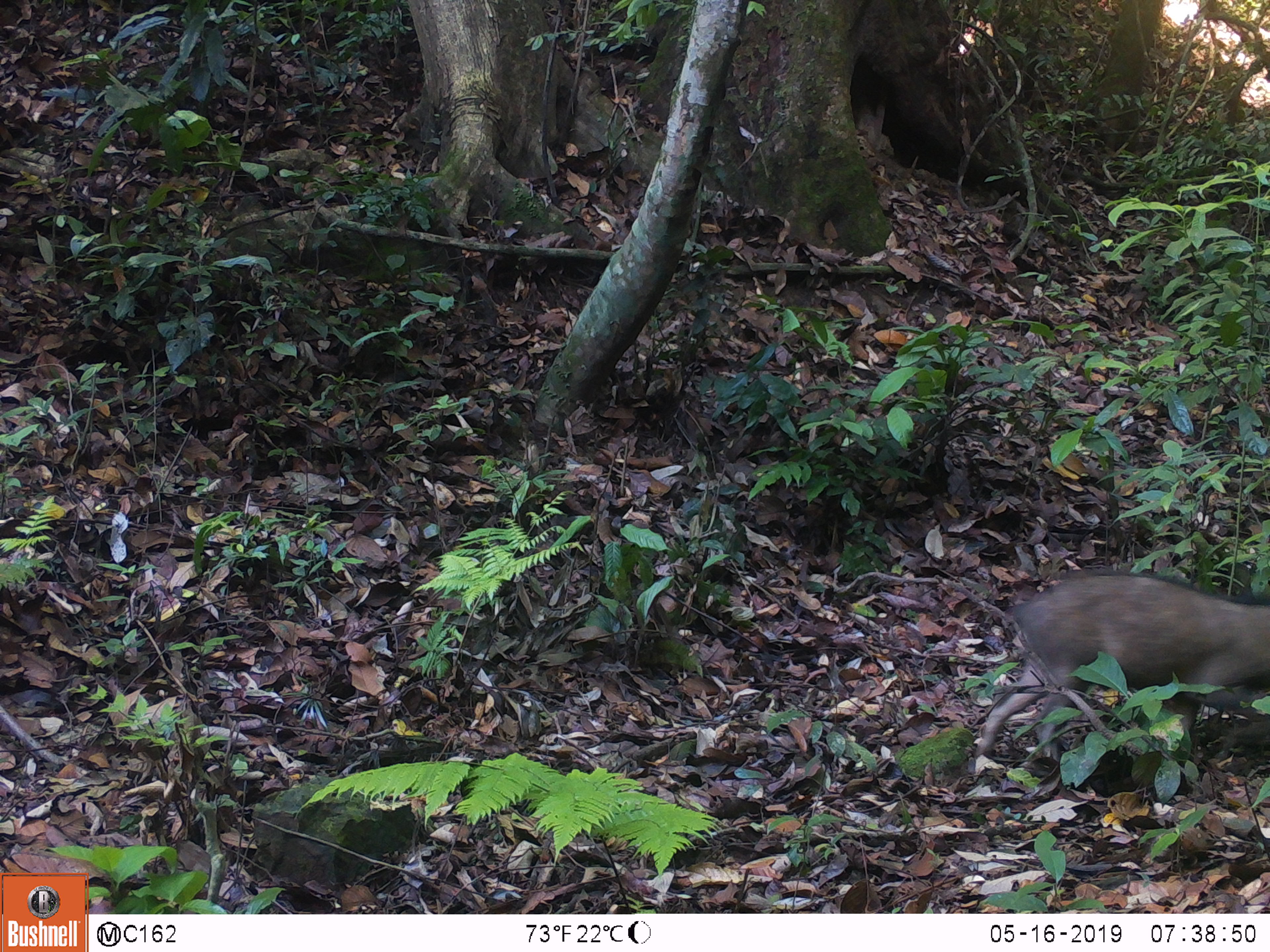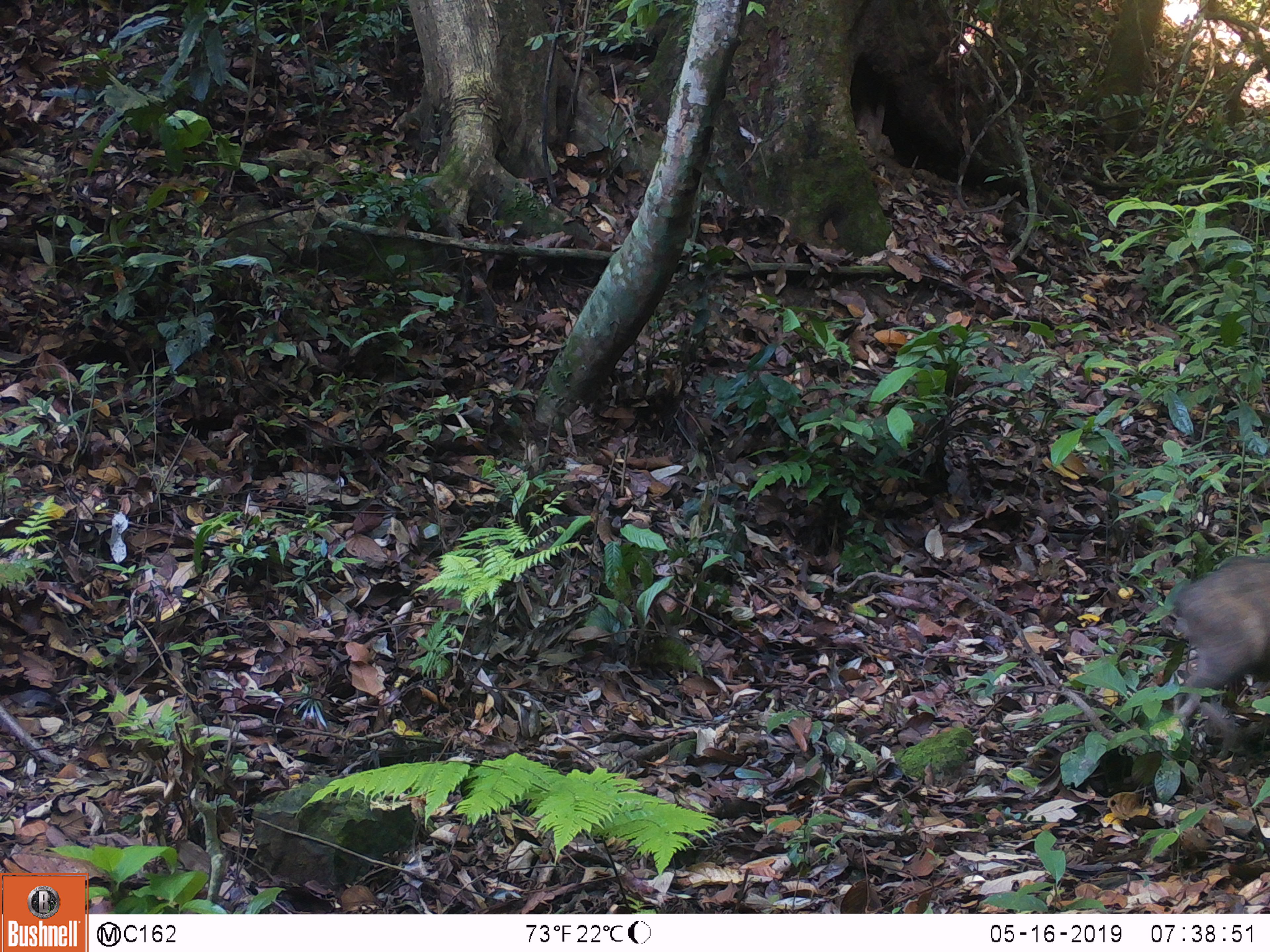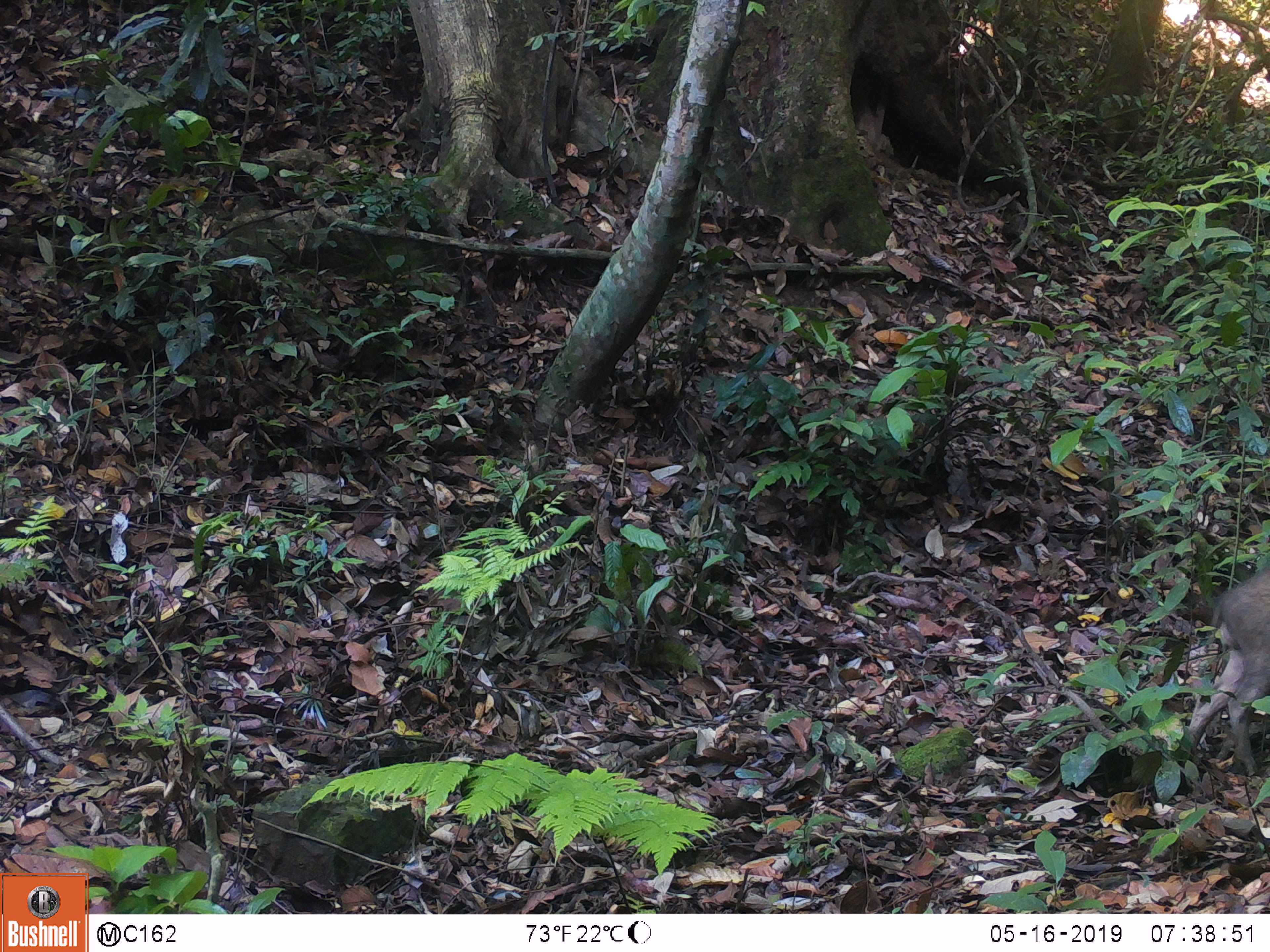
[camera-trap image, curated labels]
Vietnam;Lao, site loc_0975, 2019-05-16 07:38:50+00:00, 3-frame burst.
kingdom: Animalia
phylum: Chordata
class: Mammalia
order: Artiodactyla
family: Suidae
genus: Sus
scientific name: Sus scrofa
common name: eurasian wild pig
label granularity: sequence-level